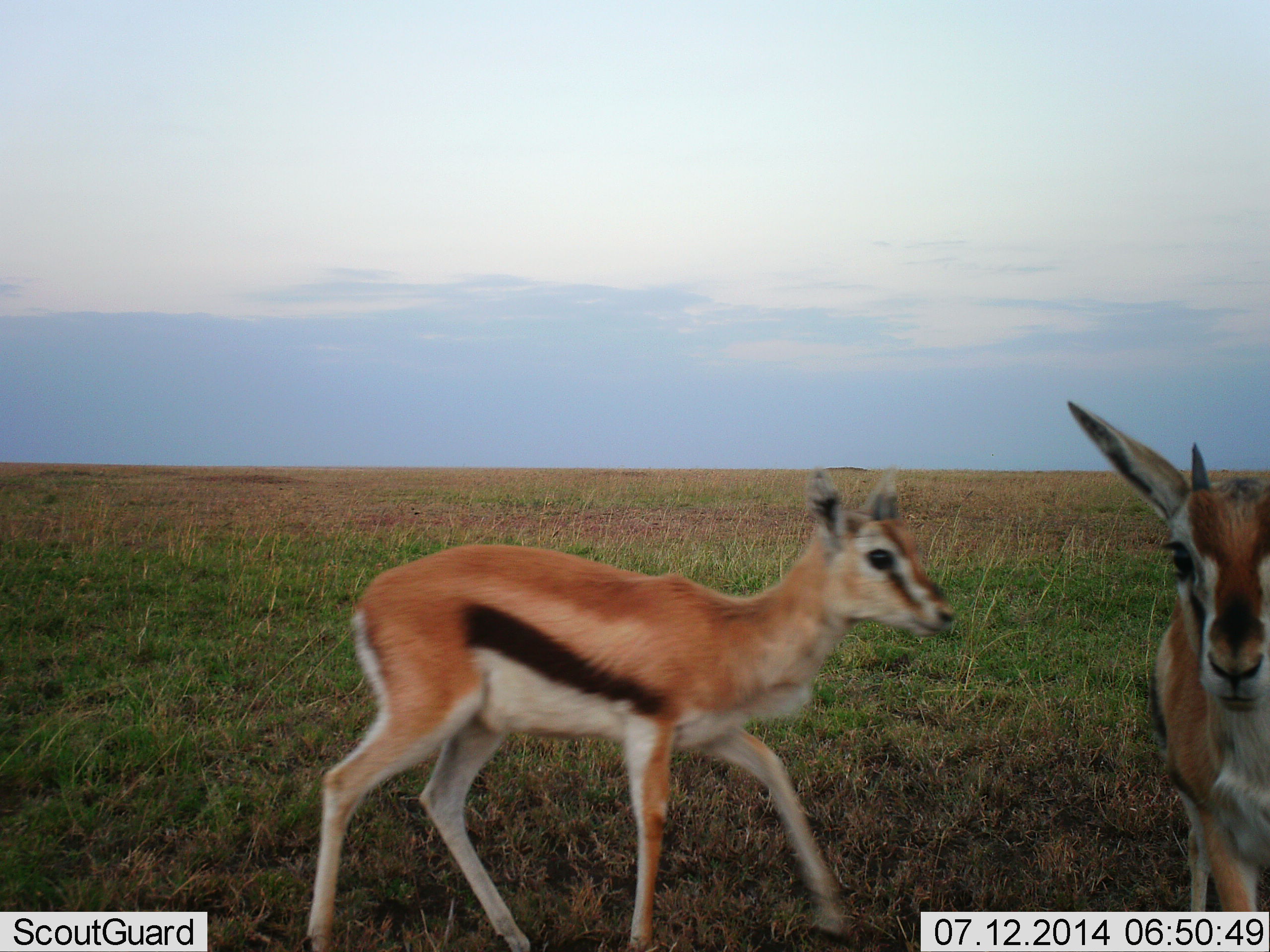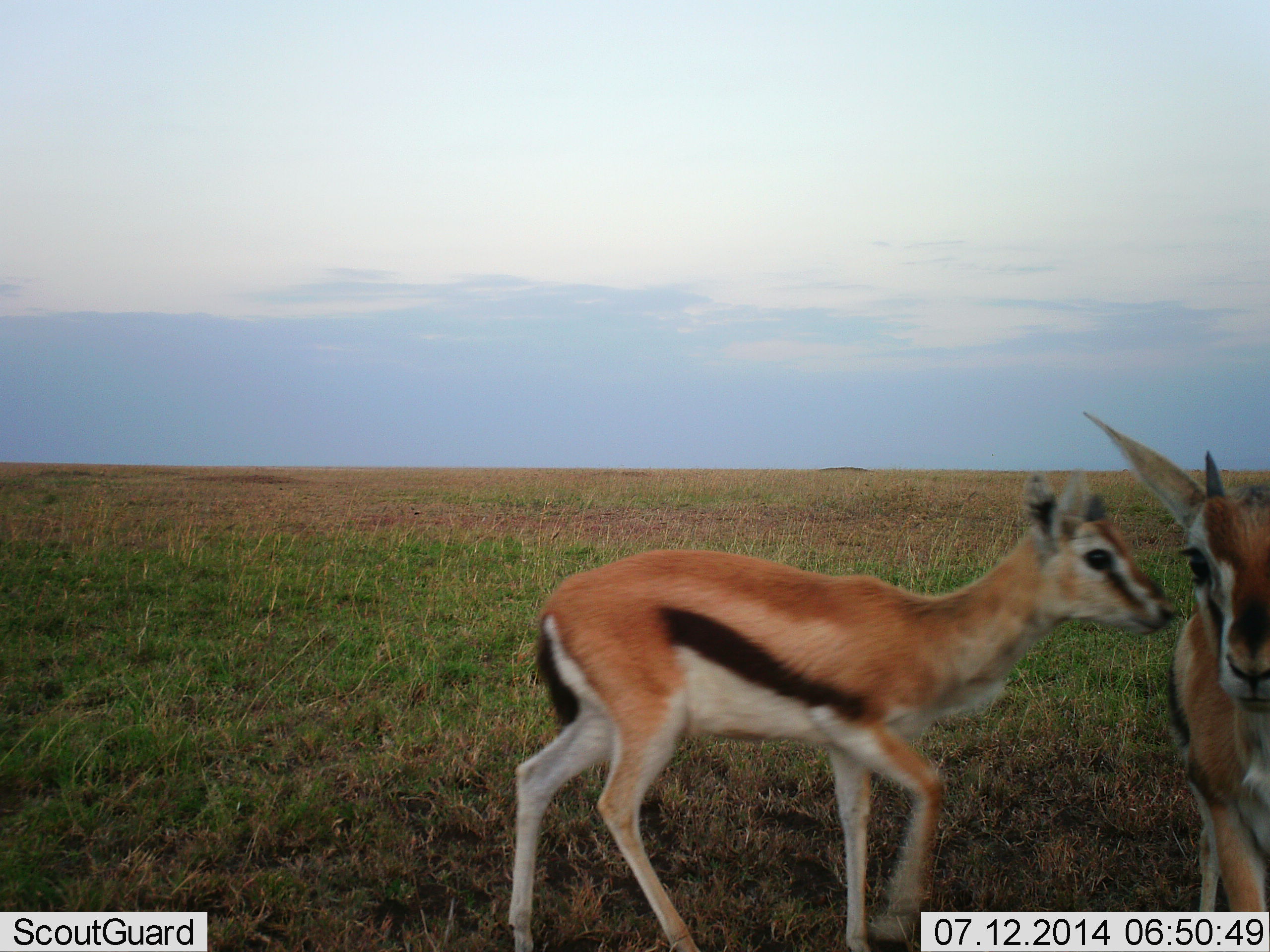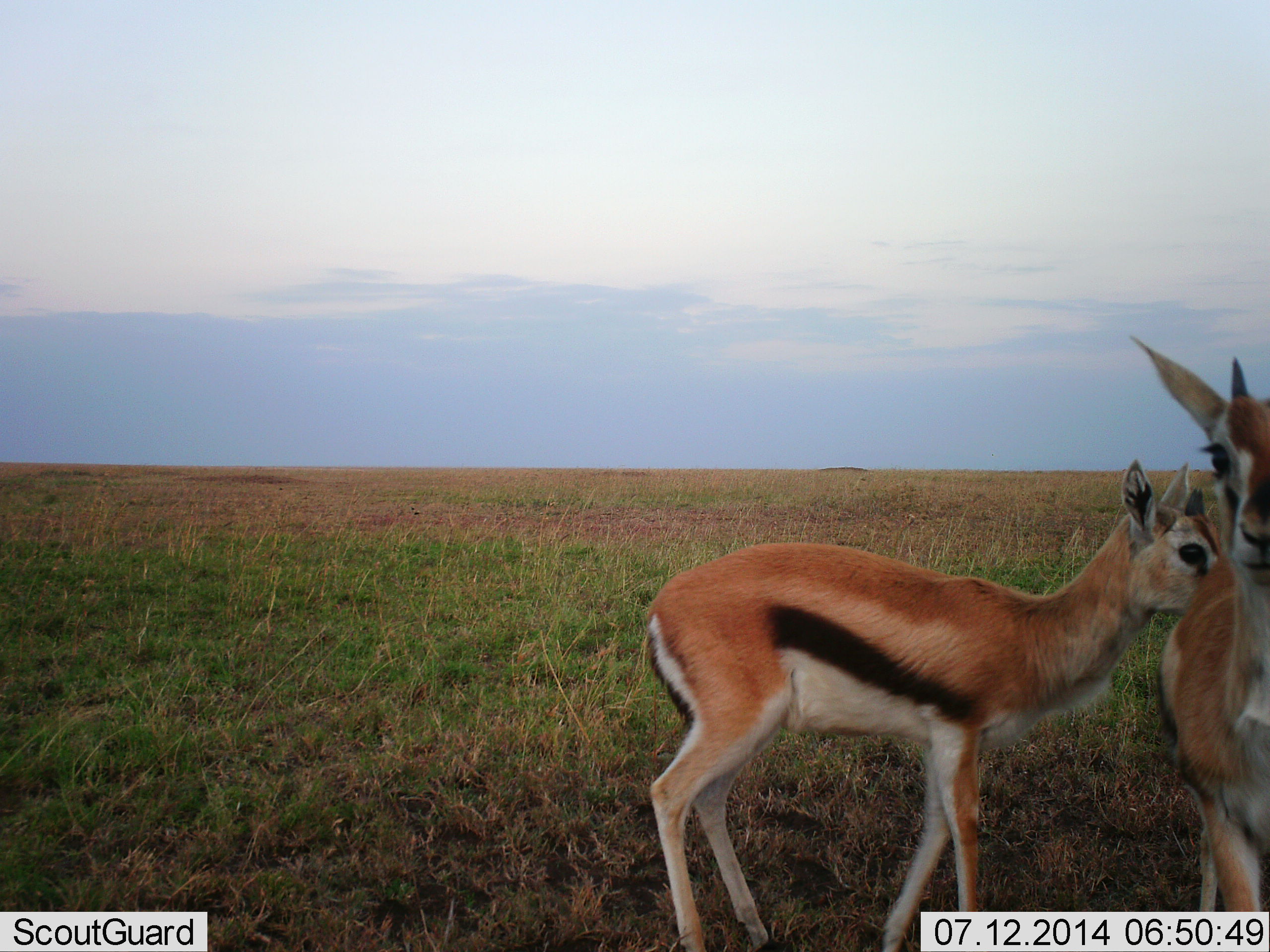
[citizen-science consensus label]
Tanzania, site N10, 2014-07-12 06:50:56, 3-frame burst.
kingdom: Animalia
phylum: Chordata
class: Mammalia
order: Artiodactyla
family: Bovidae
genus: Eudorcas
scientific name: Eudorcas thomsonii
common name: thomson's gazelle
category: gazellethomsons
Gazellethomsons (thomson's gazelle) (Eudorcas thomsonii), count 2. Behavior (volunteer vote fractions): standing 50%, resting 0%, moving 80%, interacting 20%. Young present (vote fraction): 30%. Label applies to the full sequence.